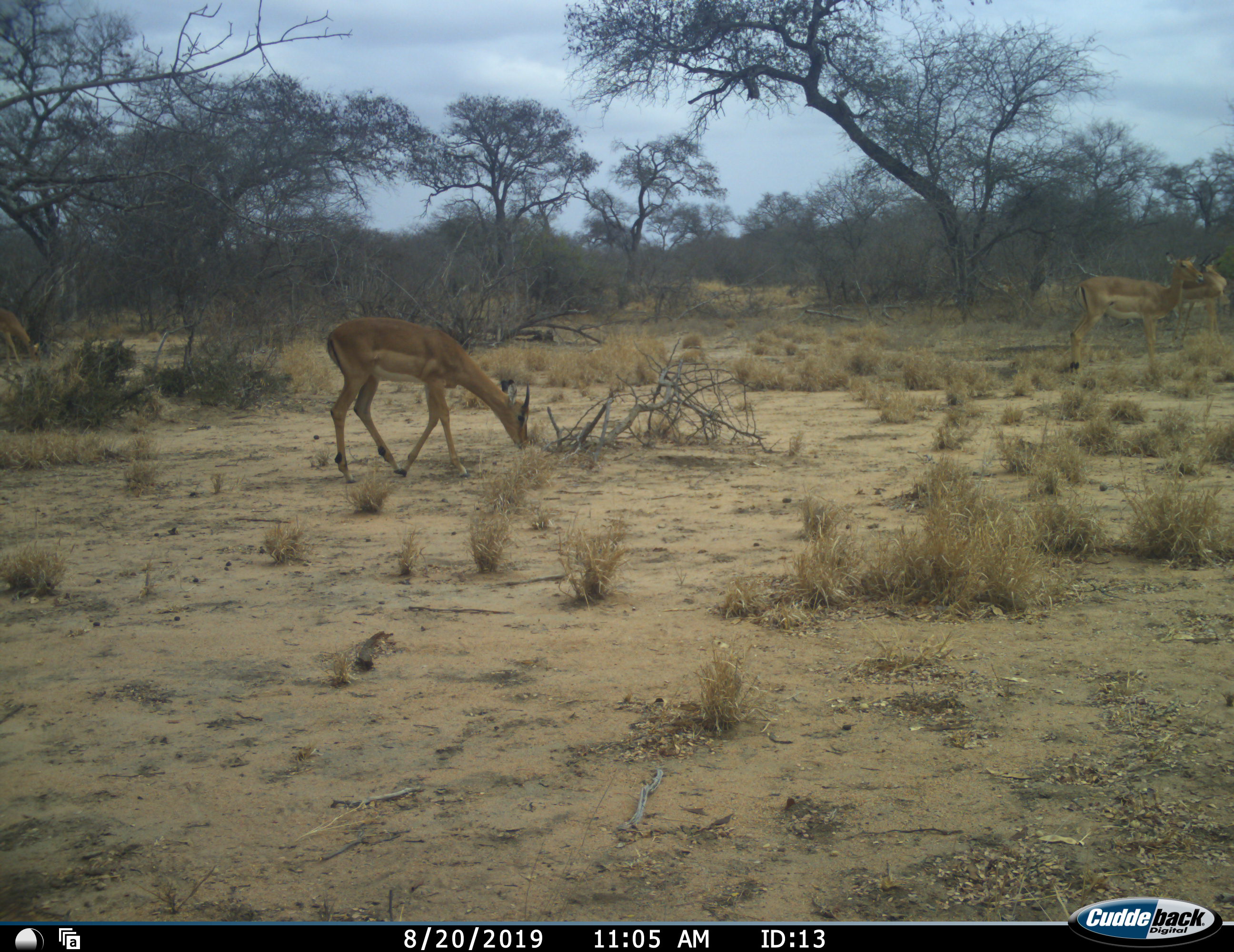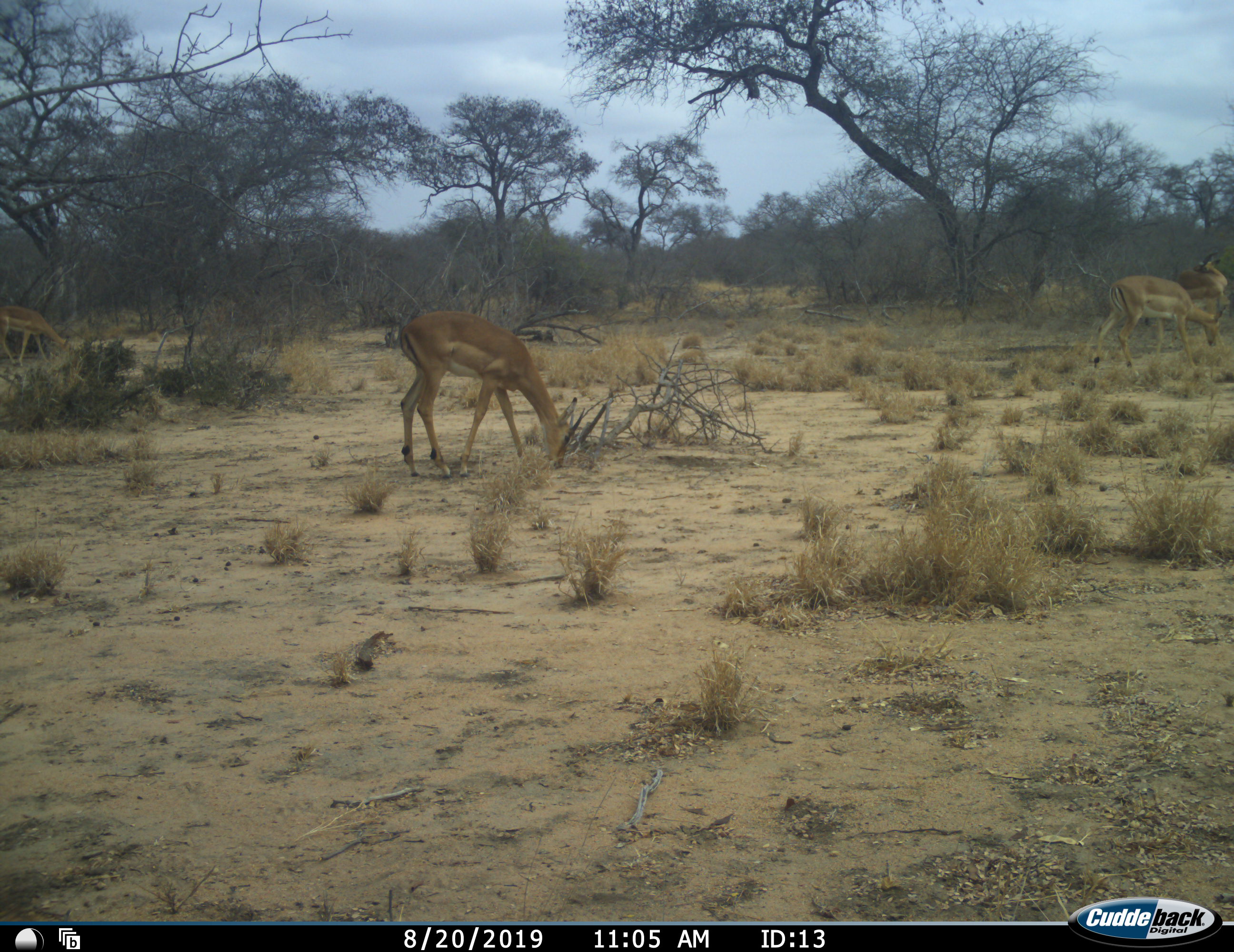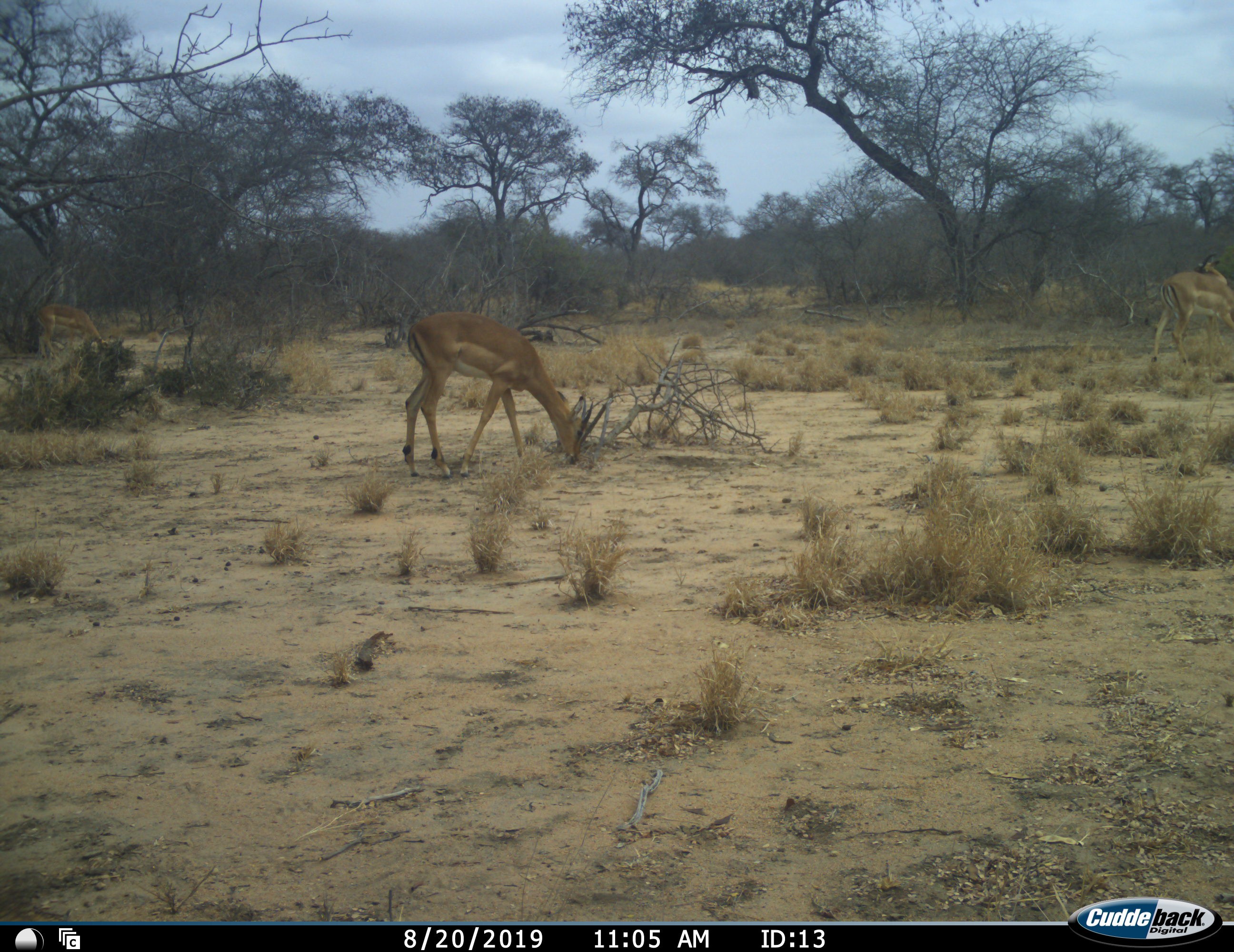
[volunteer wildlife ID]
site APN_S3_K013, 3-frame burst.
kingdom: Animalia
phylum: Chordata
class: Mammalia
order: Artiodactyla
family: Bovidae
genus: Aepyceros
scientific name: Aepyceros melampus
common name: impala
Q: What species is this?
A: Impala (Aepyceros melampus).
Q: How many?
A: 3.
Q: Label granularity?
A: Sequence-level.